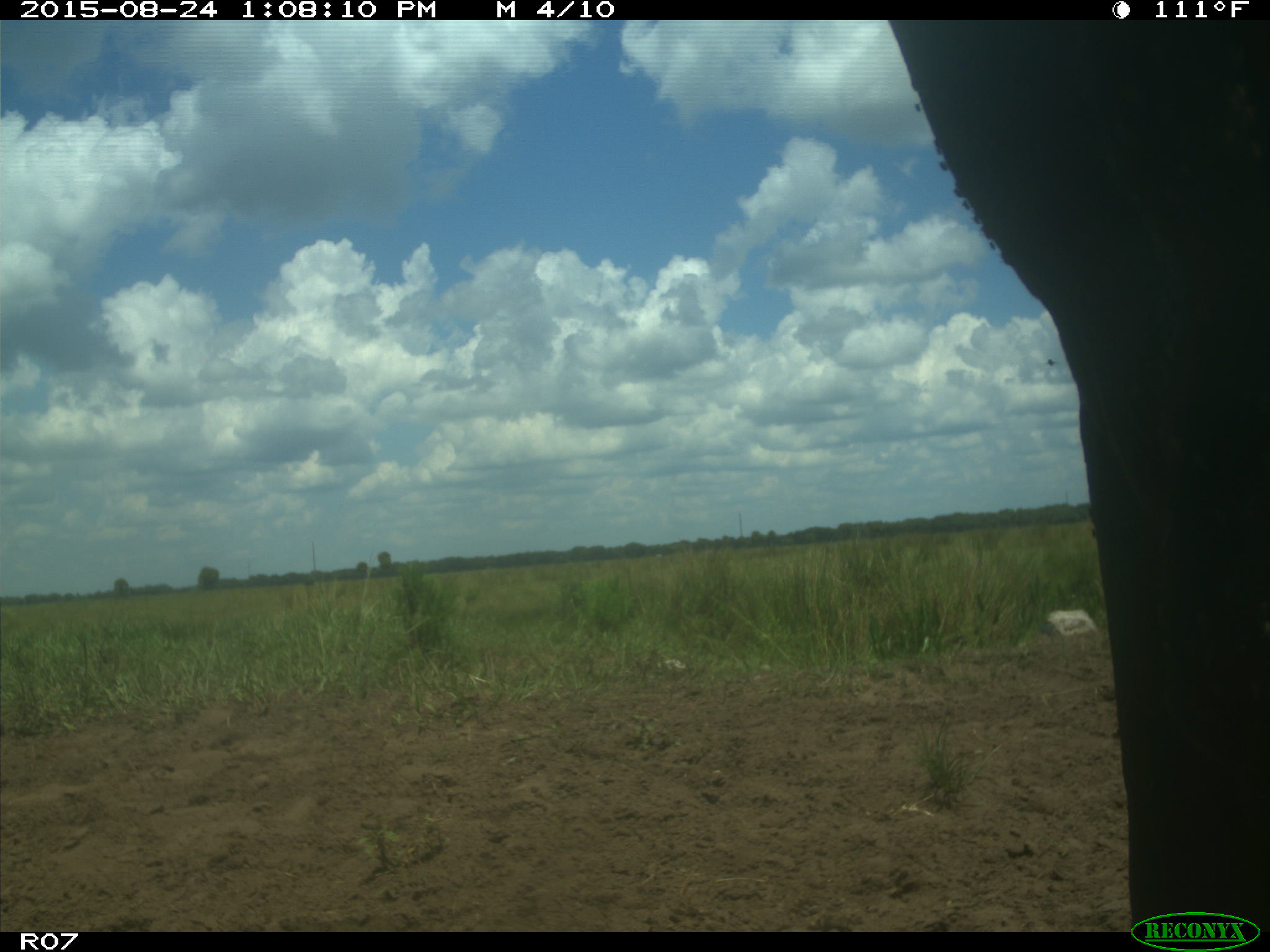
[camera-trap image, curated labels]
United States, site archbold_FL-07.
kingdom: Animalia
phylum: Chordata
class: Mammalia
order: Artiodactyla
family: Bovidae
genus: Bos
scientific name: Bos taurus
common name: domestic cow